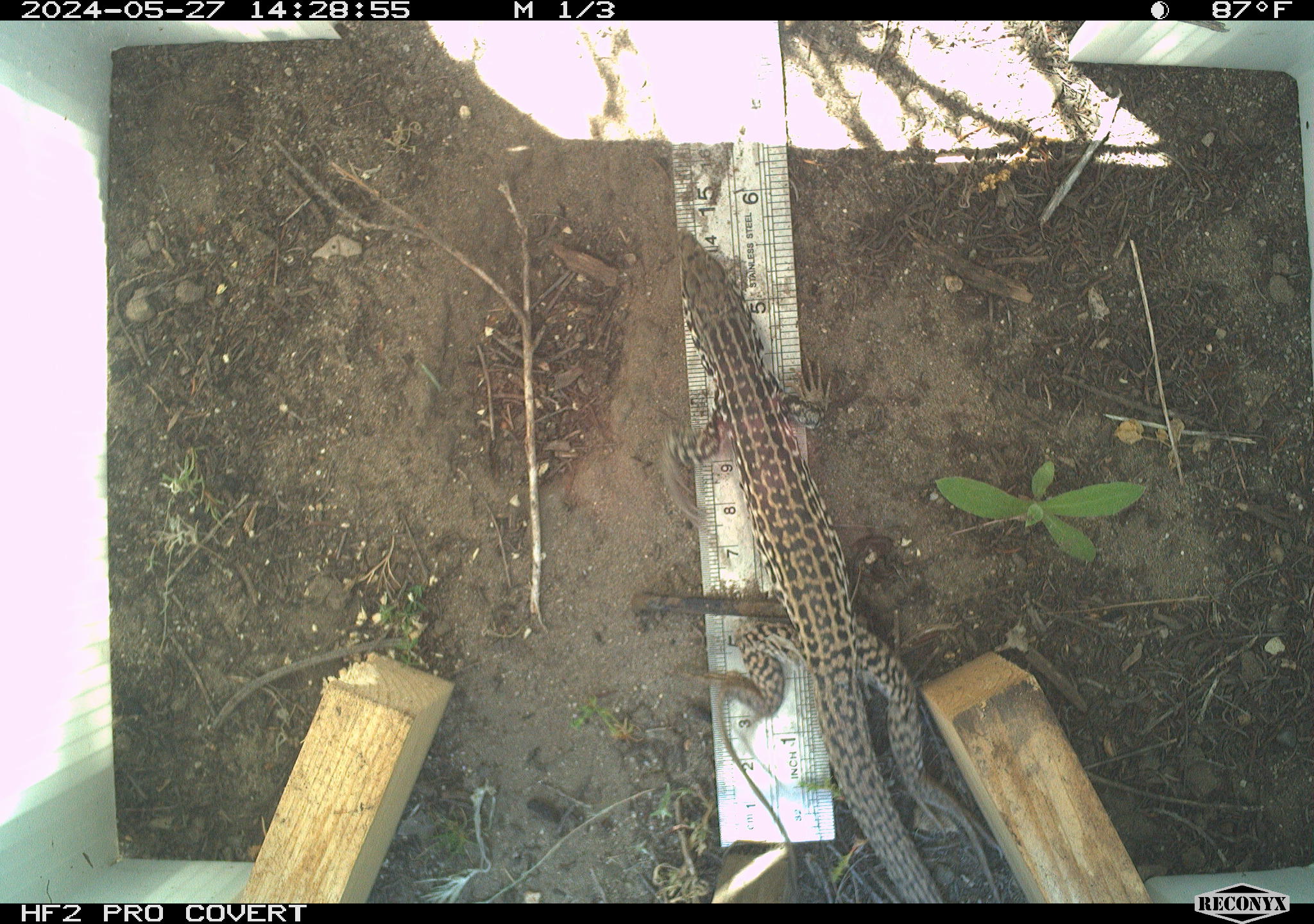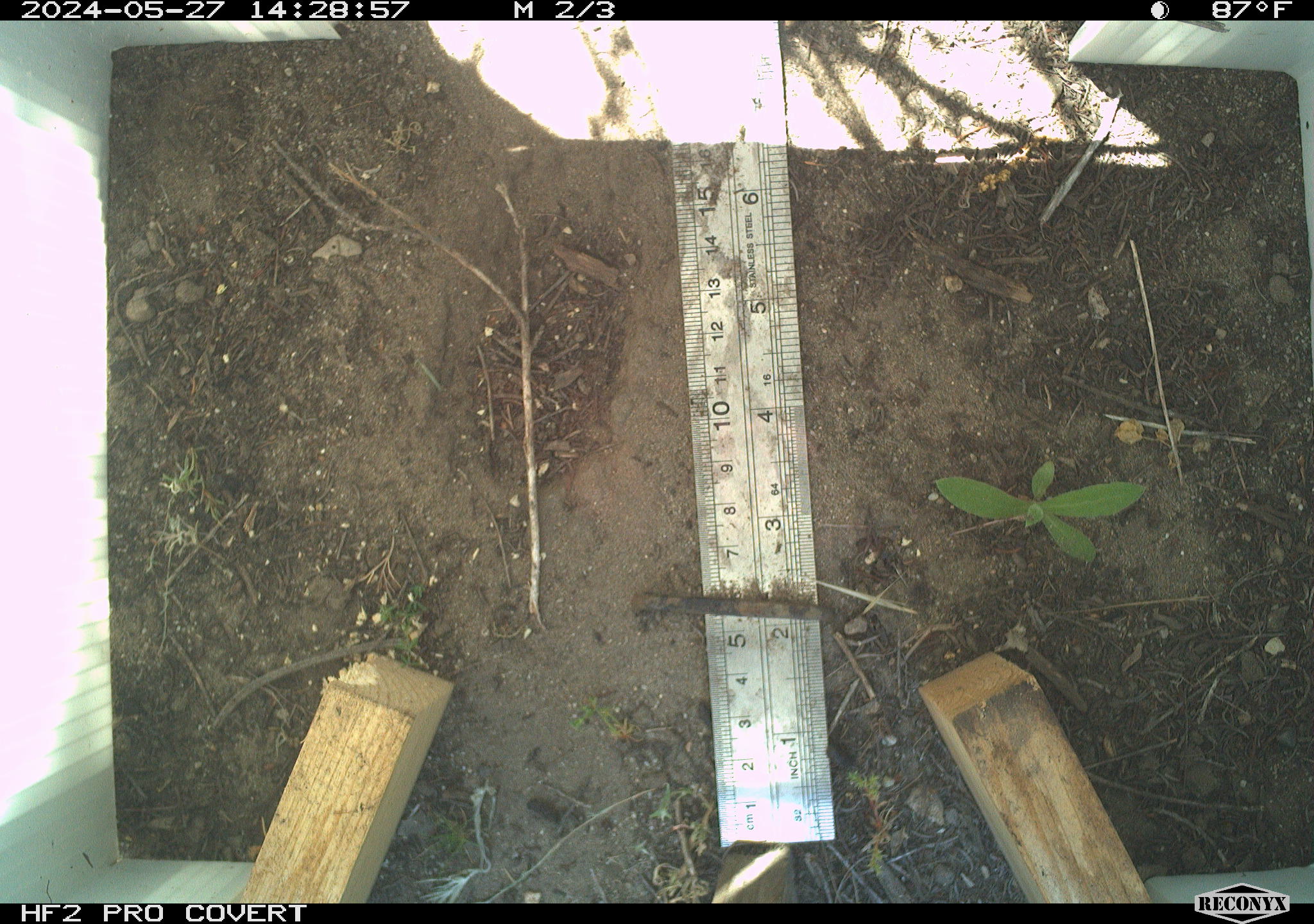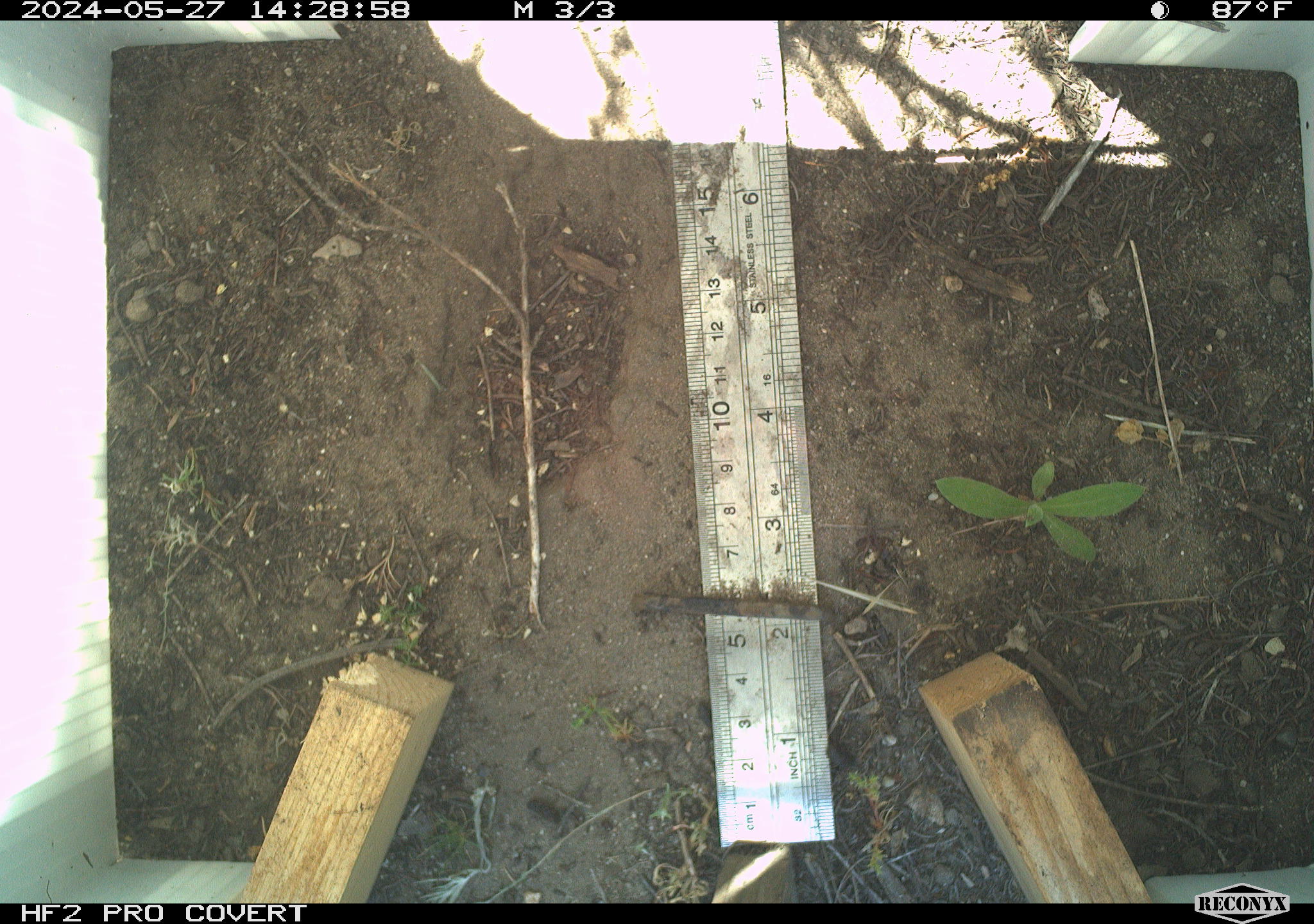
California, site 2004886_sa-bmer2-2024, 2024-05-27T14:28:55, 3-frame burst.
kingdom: Animalia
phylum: Chordata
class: Reptilia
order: Squamata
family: Teiidae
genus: Aspidoscelis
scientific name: Aspidoscelis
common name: whiptail lizards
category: aspidoscelis species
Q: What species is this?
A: Aspidoscelis species (whiptail lizards) (Aspidoscelis).